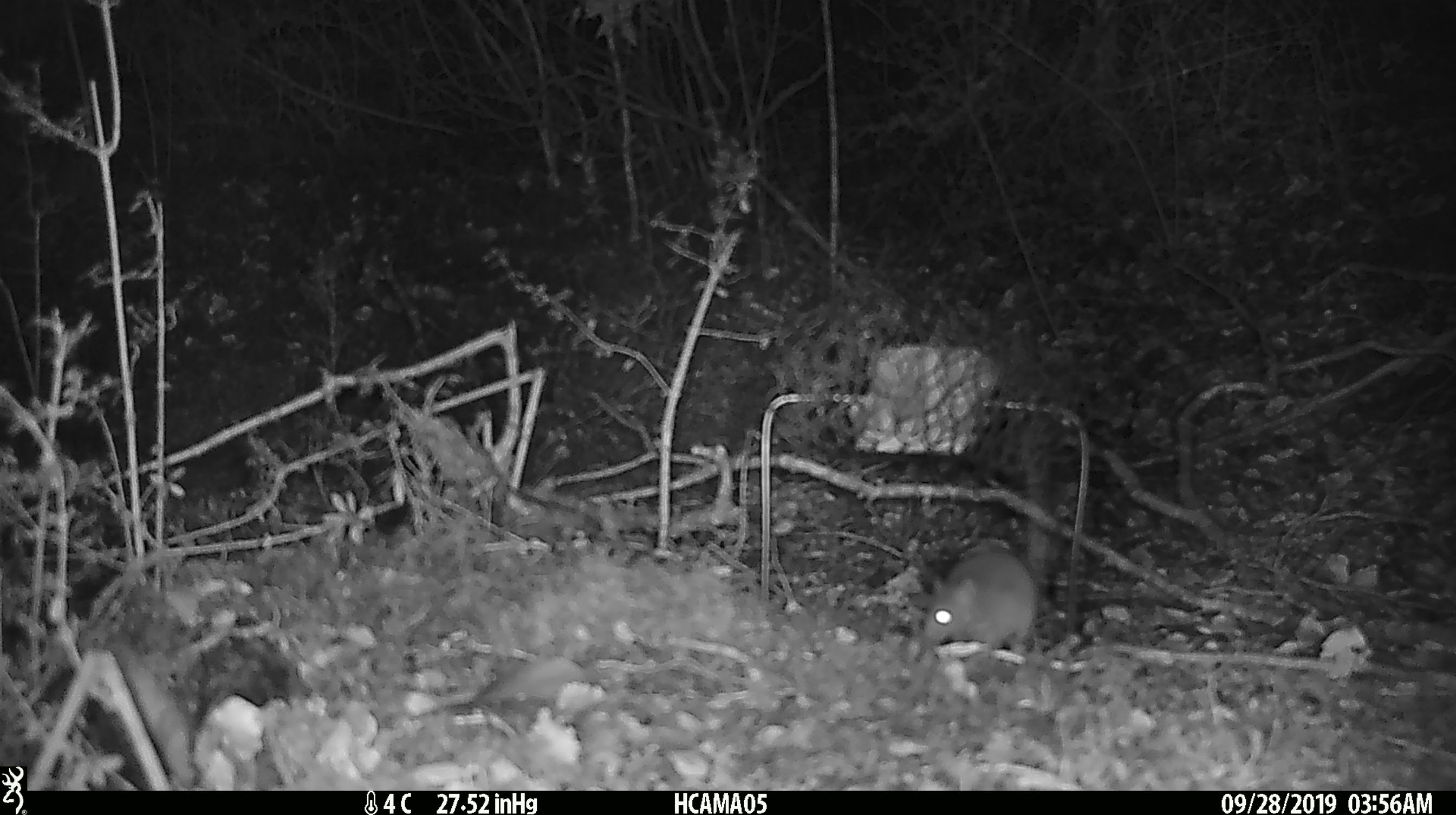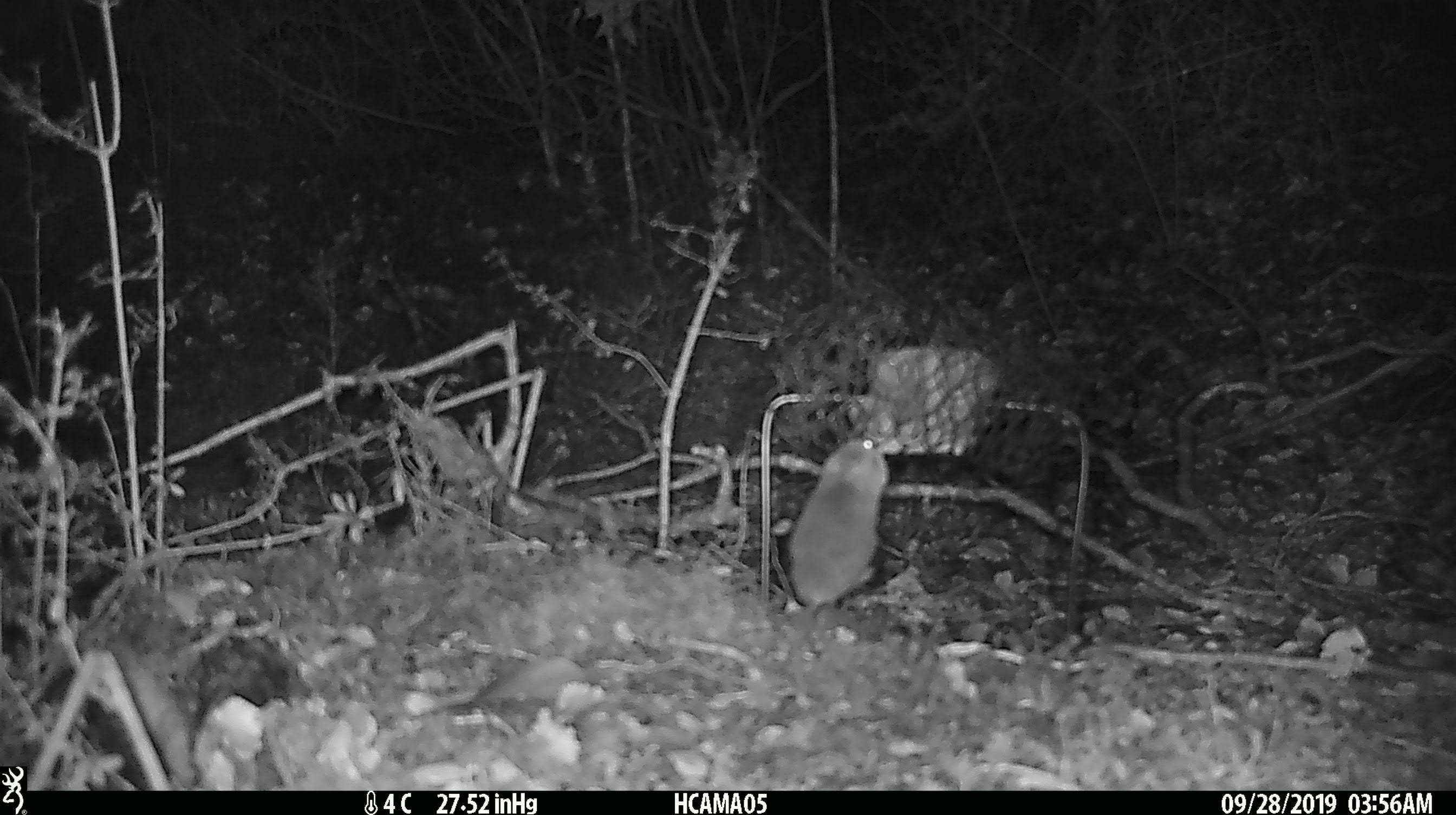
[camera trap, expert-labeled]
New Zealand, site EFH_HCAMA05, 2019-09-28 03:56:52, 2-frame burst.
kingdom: Animalia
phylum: Chordata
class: Mammalia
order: Rodentia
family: Muridae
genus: Mus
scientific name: Mus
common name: mouse